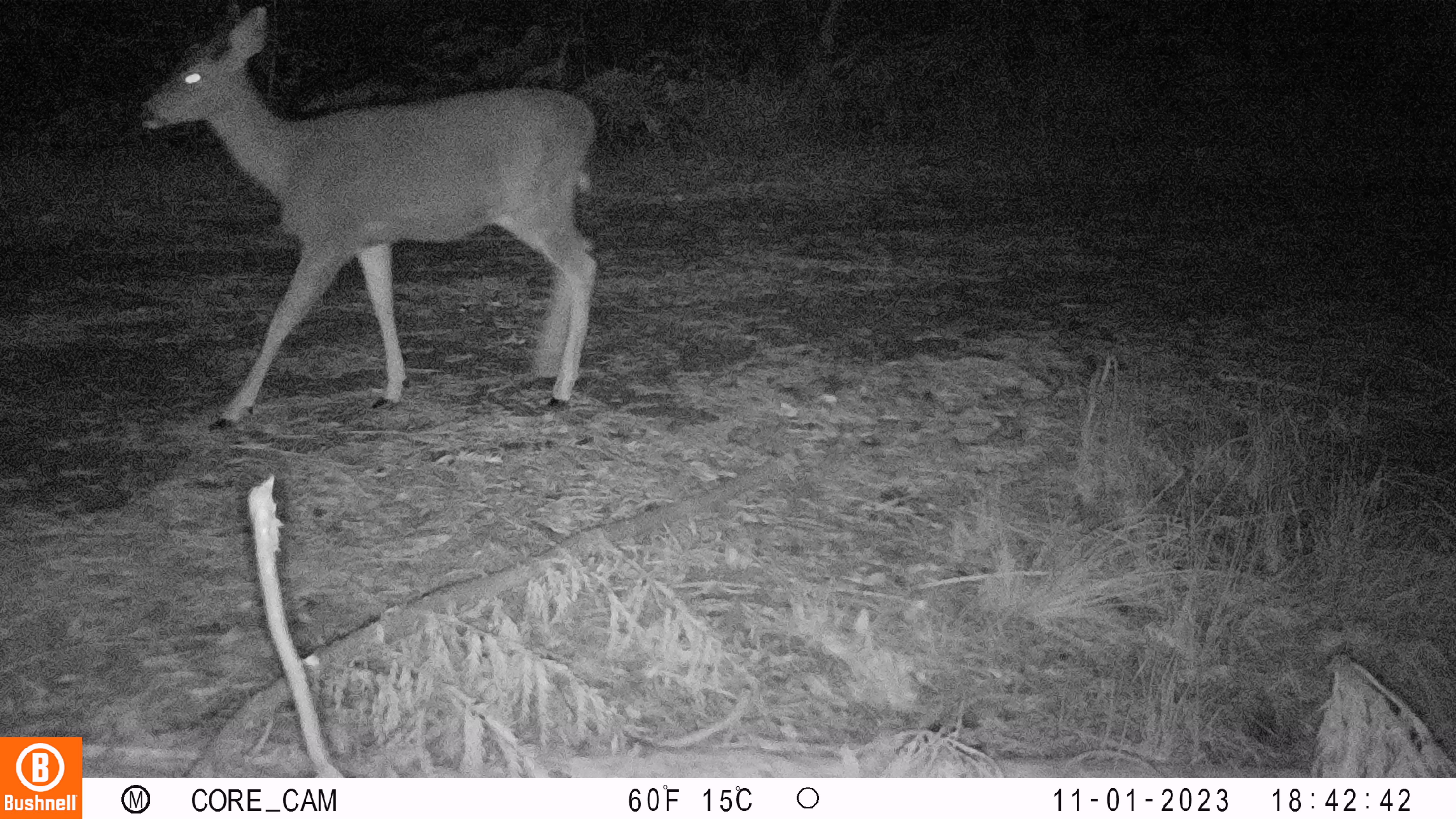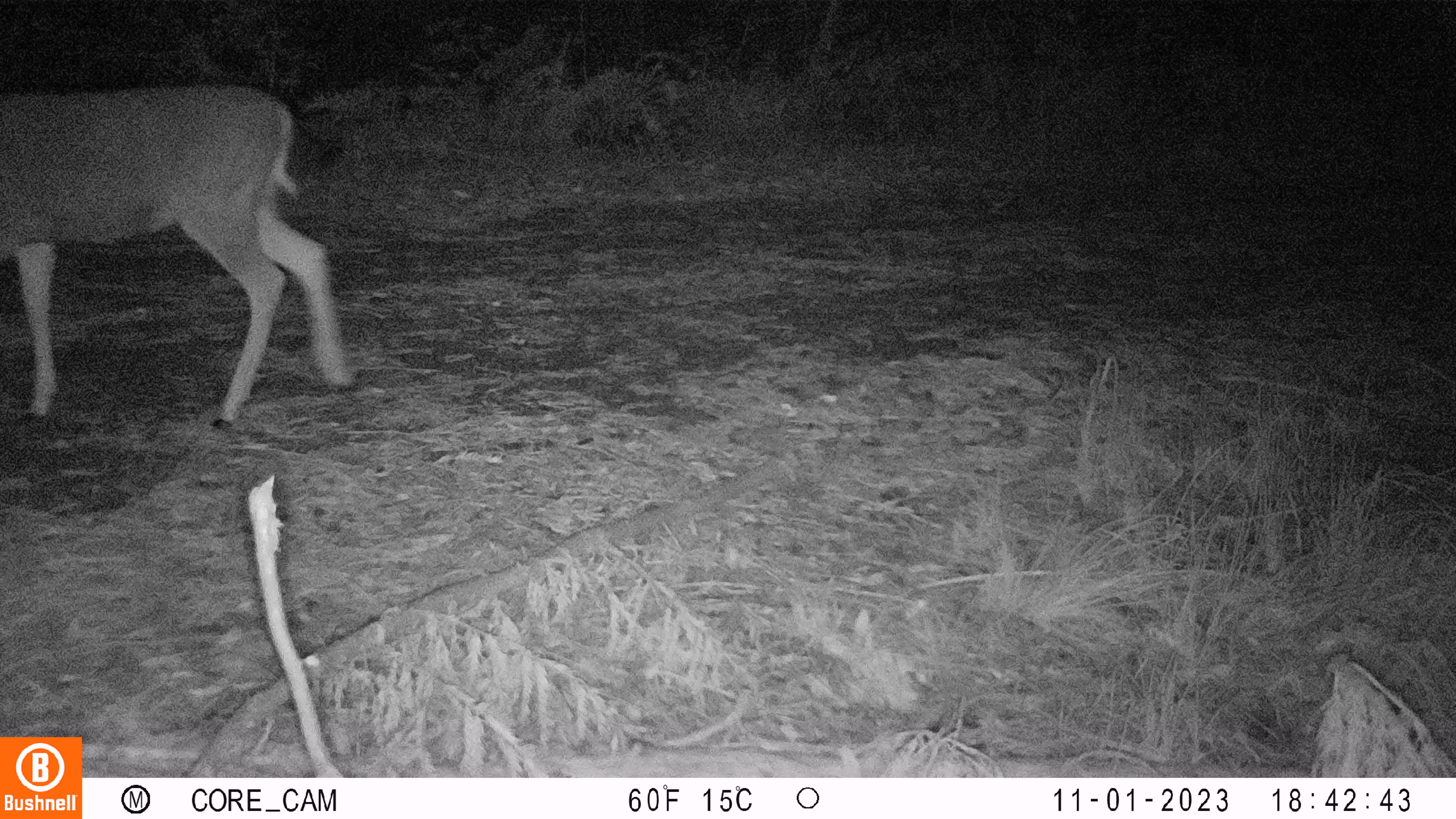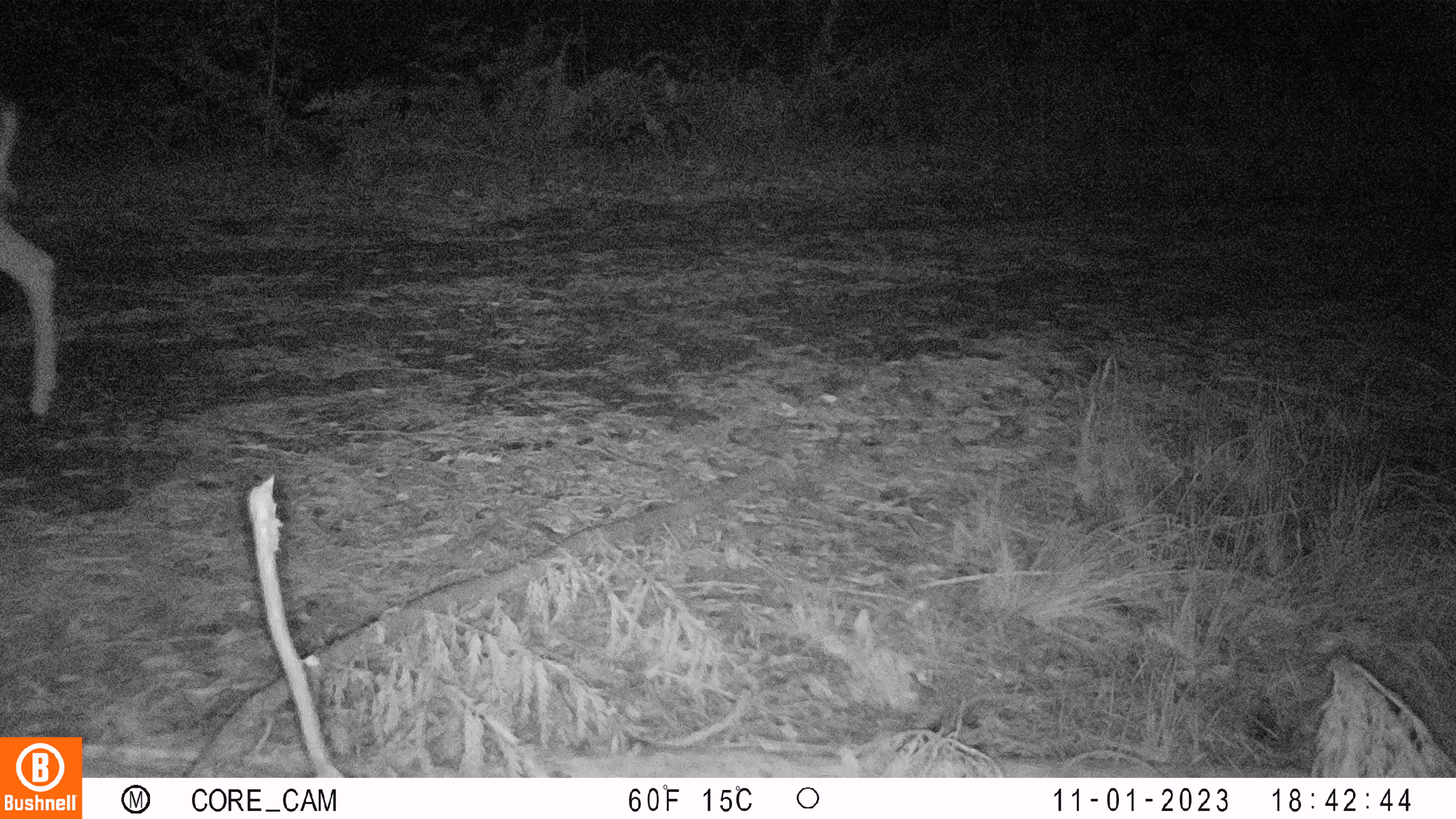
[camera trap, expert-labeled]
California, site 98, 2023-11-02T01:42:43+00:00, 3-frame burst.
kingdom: Animalia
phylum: Chordata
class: Mammalia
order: Artiodactyla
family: Cervidae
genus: Odocoileus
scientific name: Odocoileus hemionus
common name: mule deer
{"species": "mule deer (Odocoileus hemionus)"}